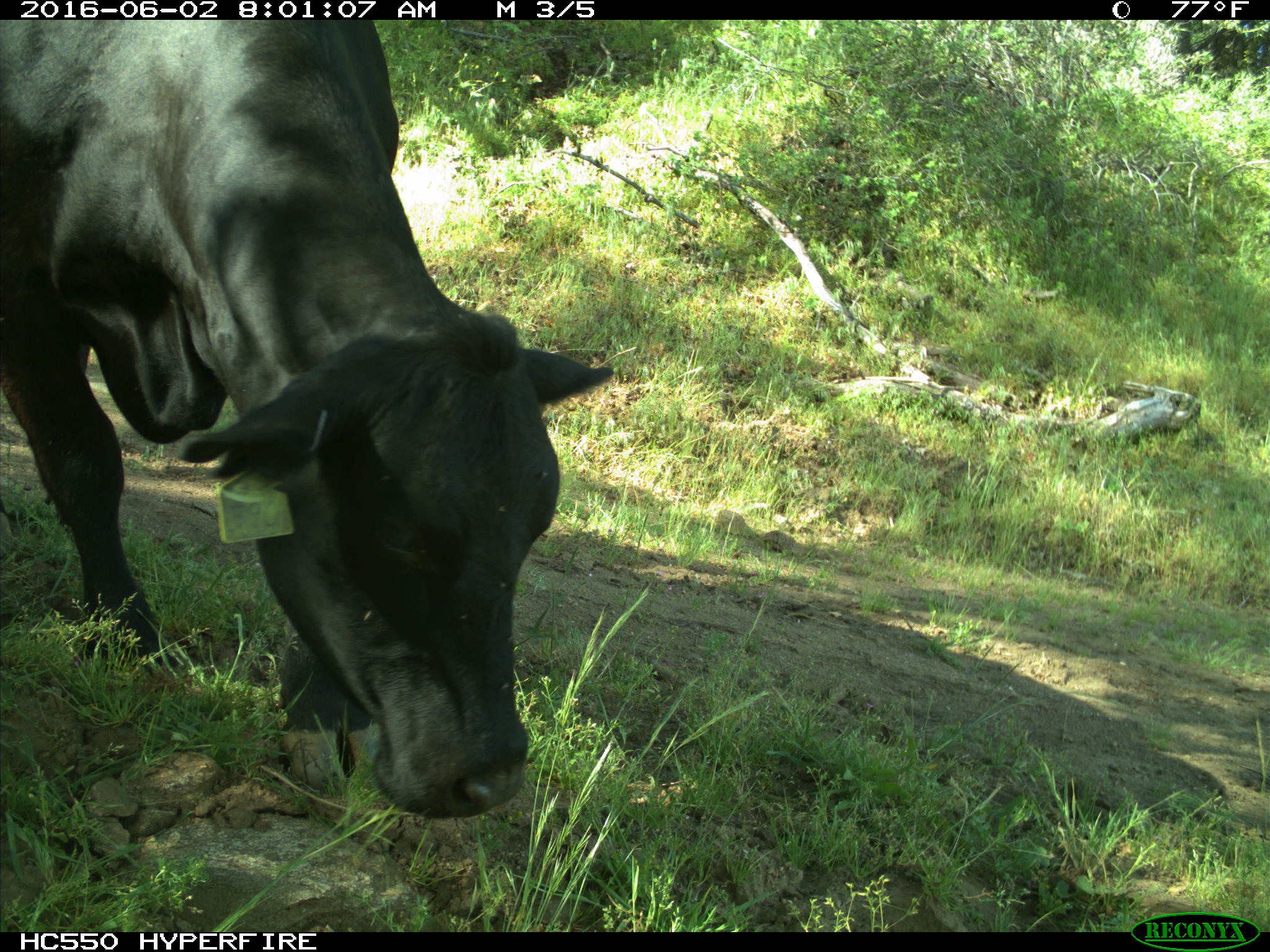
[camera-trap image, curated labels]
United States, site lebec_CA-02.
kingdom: Animalia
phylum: Chordata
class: Mammalia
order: Artiodactyla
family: Bovidae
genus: Bos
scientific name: Bos taurus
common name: domestic cow